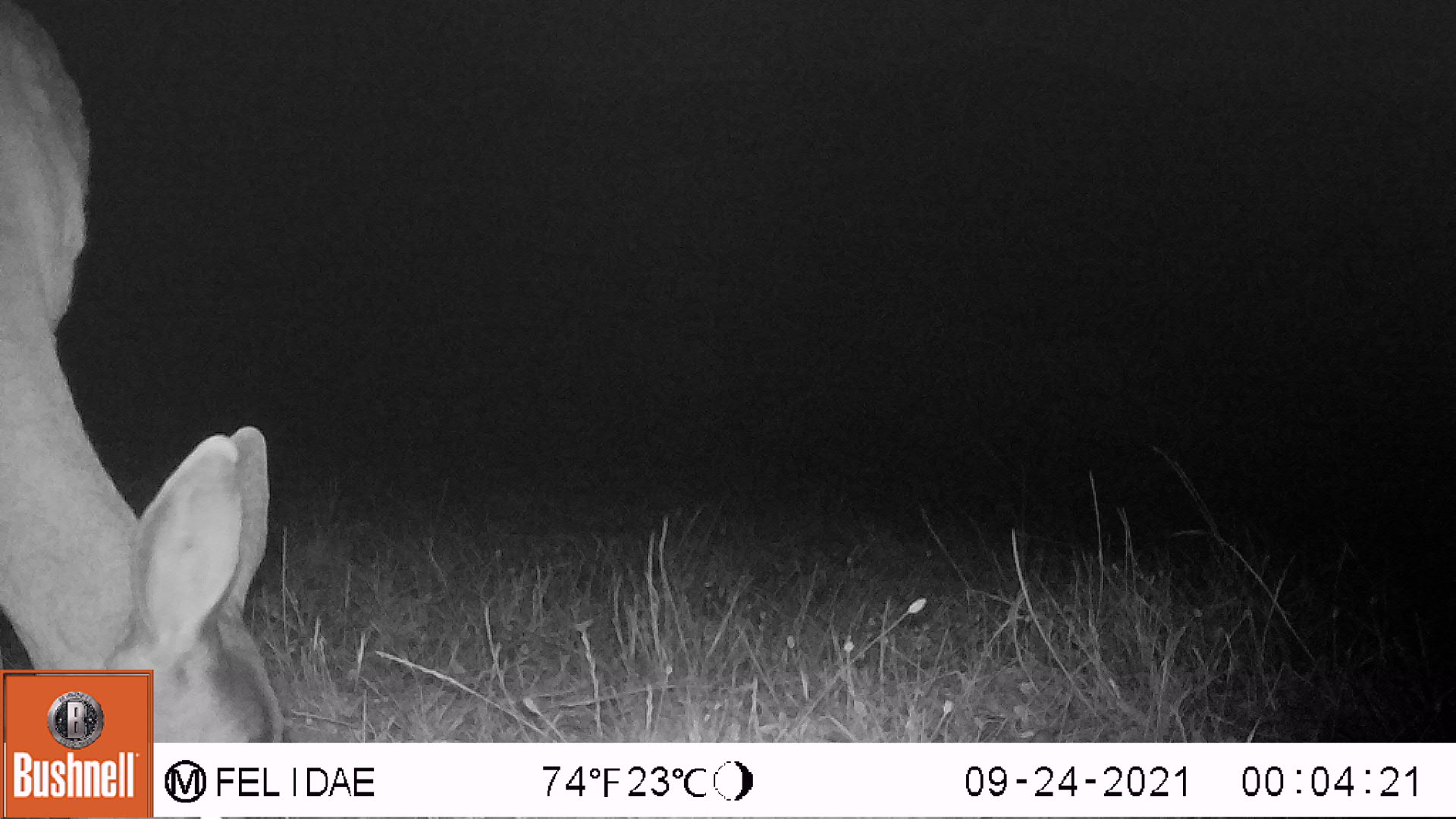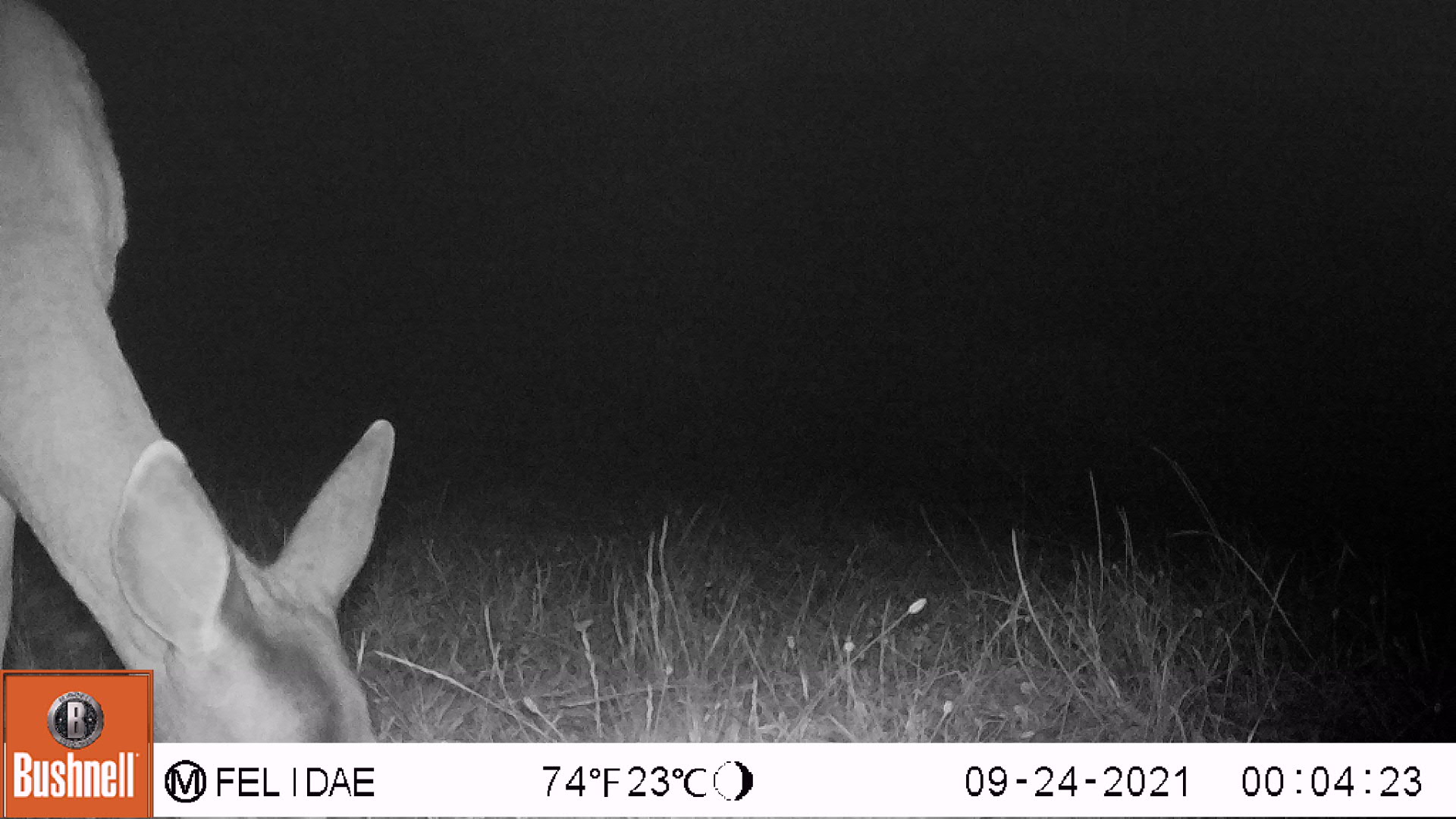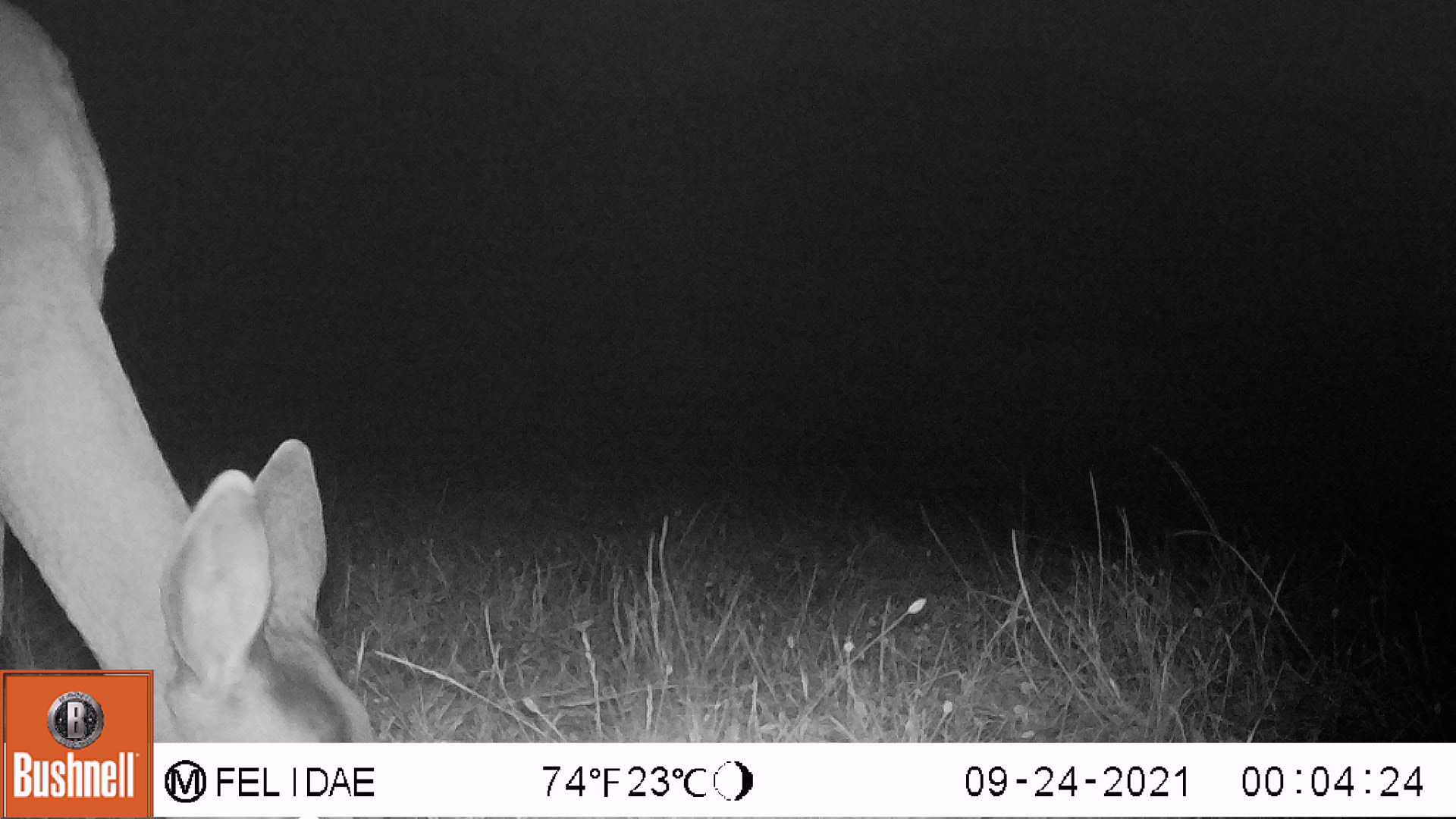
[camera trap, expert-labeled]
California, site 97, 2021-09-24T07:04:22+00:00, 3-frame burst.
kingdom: Animalia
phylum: Chordata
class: Mammalia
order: Artiodactyla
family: Cervidae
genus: Odocoileus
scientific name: Odocoileus hemionus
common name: mule deer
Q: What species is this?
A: Mule deer (Odocoileus hemionus).